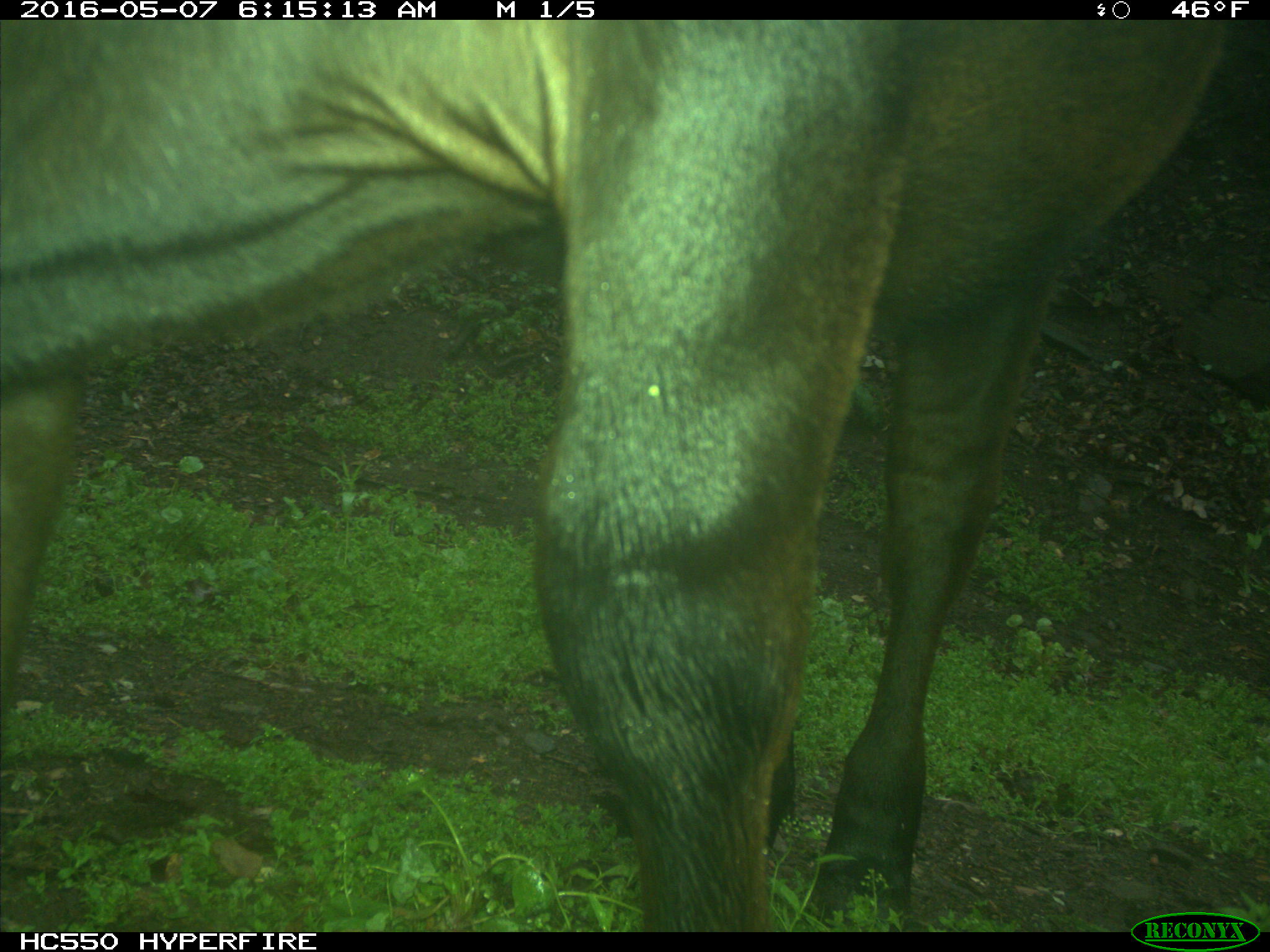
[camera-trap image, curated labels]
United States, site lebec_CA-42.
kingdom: Animalia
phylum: Chordata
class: Mammalia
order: Artiodactyla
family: Bovidae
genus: Bos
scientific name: Bos taurus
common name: domestic cow